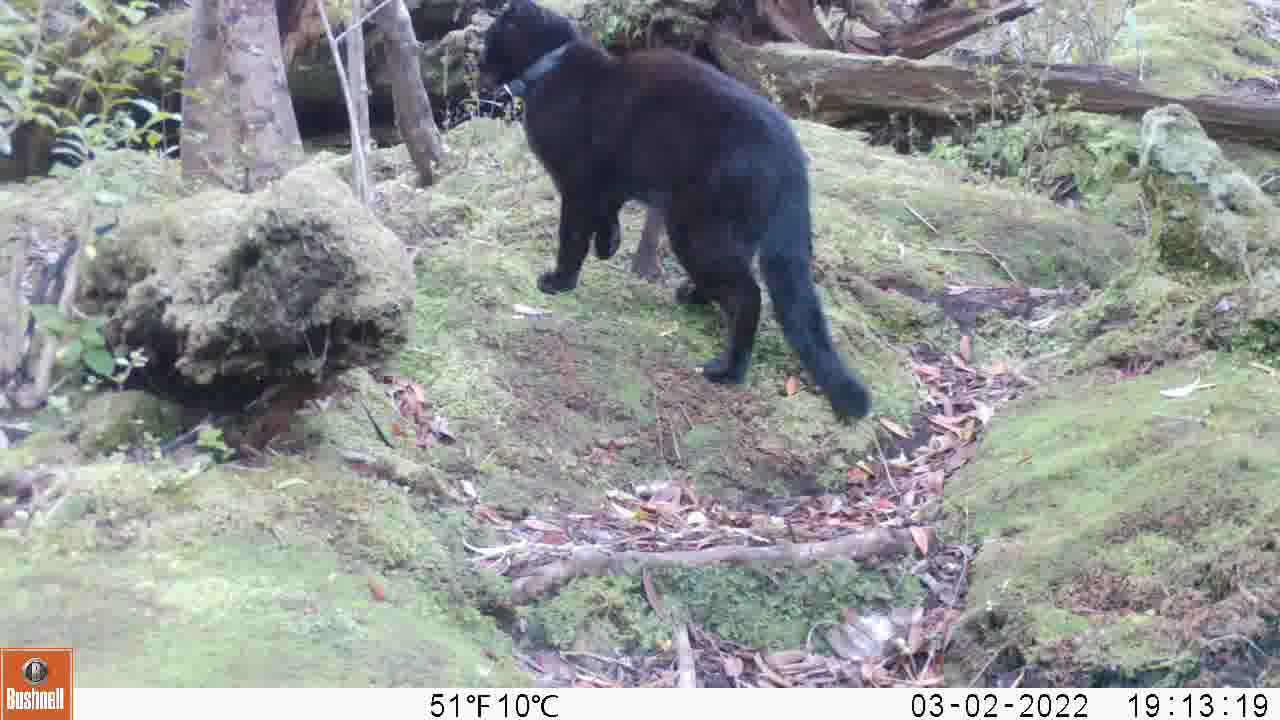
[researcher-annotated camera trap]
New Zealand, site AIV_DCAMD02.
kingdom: Animalia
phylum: Chordata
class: Mammalia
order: Carnivora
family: Felidae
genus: Felis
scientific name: Felis catus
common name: domestic cat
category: cat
Cat (domestic cat) (Felis catus).